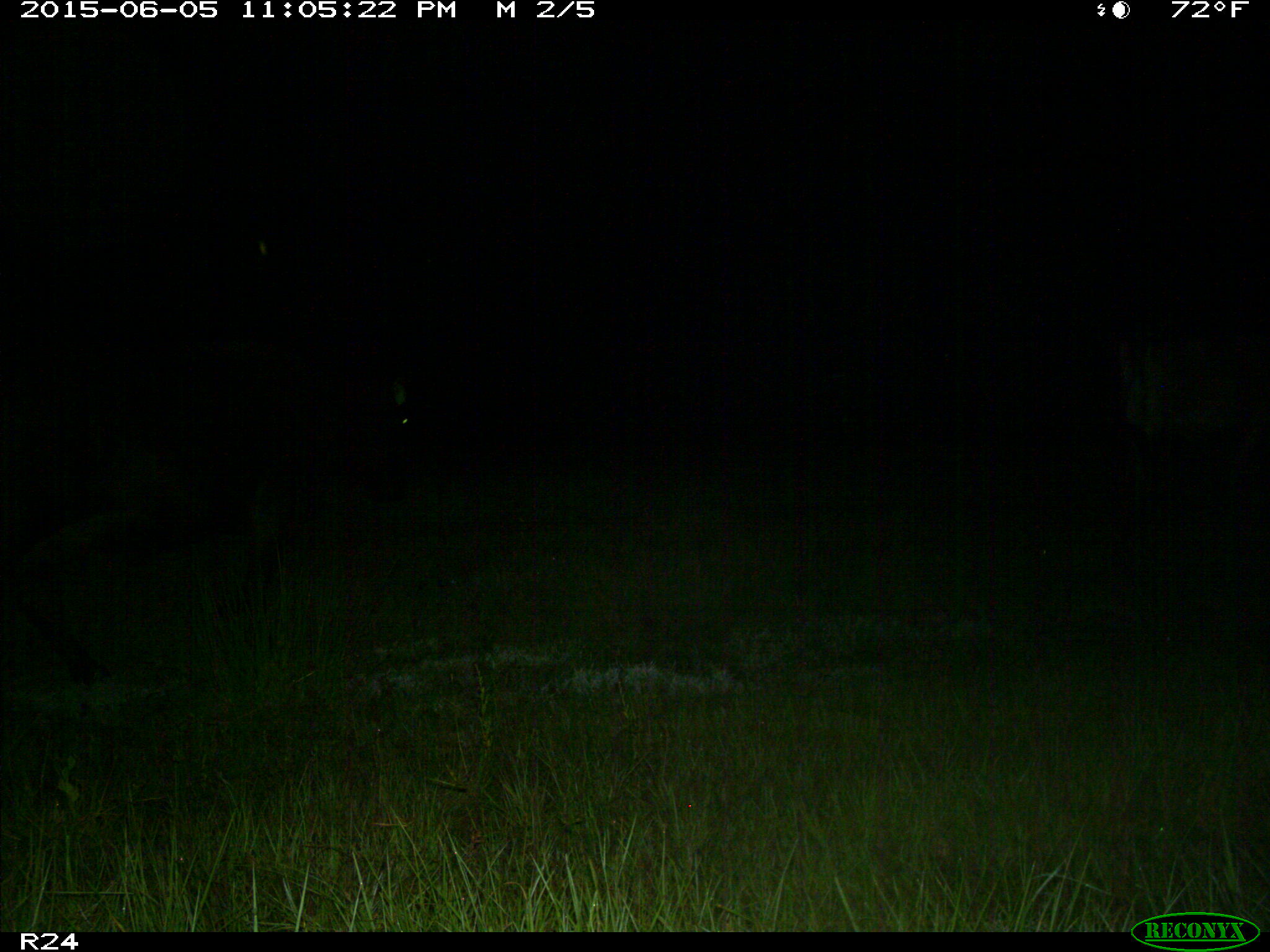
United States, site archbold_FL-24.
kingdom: Animalia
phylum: Chordata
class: Aves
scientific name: Aves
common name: birds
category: unidentified bird